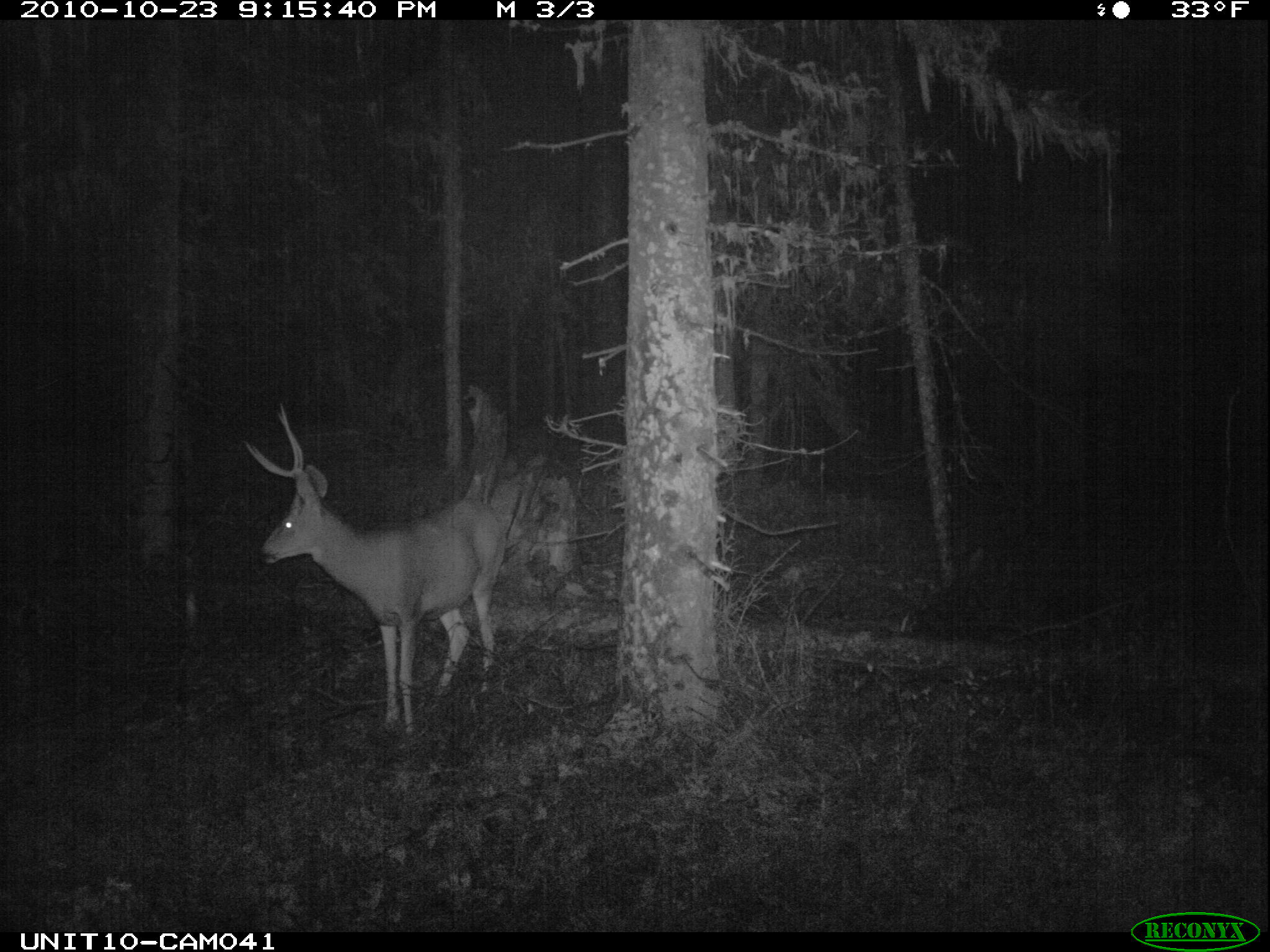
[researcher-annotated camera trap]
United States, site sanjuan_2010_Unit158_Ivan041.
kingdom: Animalia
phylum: Chordata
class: Mammalia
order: Artiodactyla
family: Cervidae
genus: Odocoileus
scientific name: Odocoileus hemionus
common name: mule deer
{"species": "Odocoileus hemionus (mule deer)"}